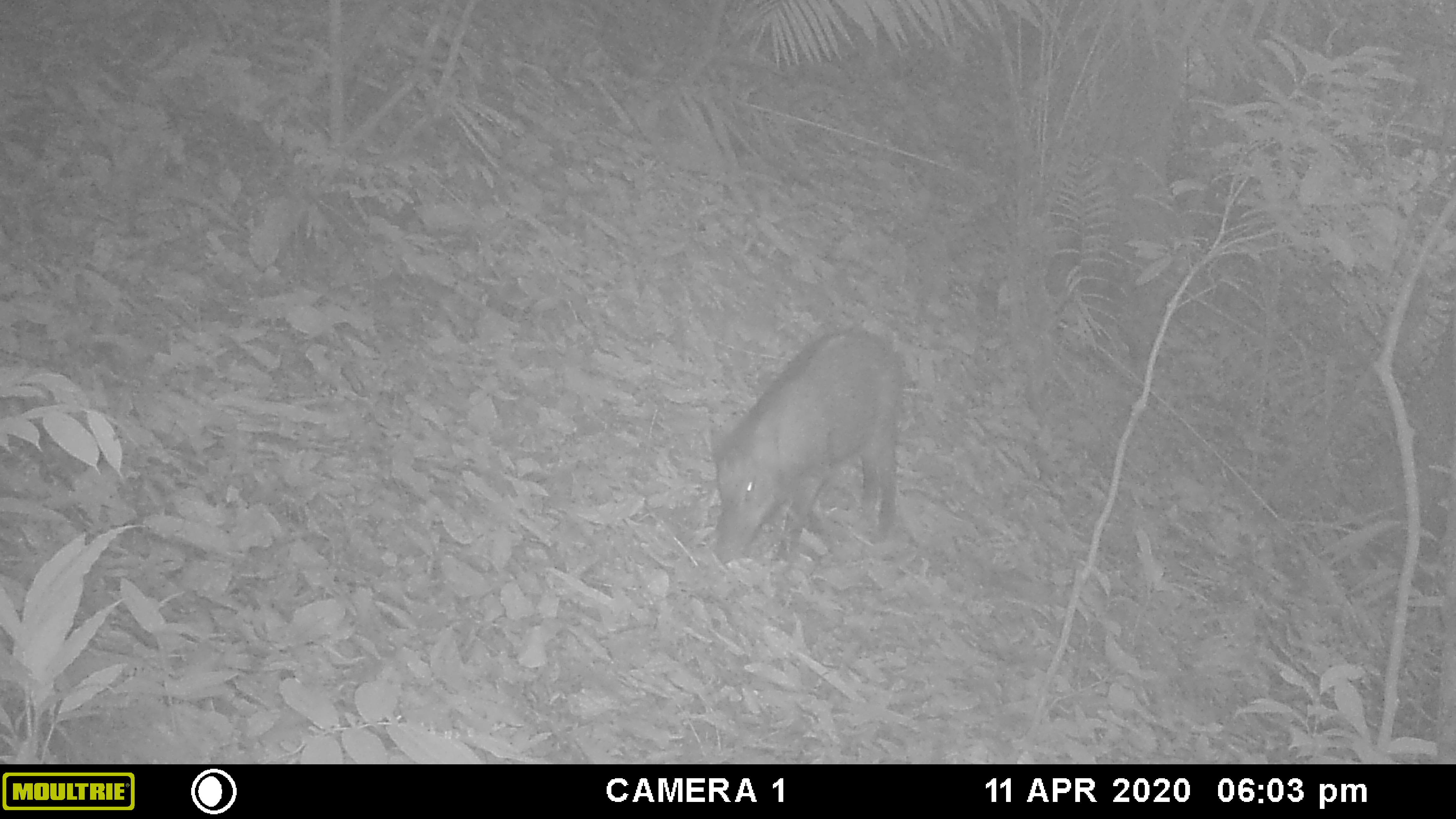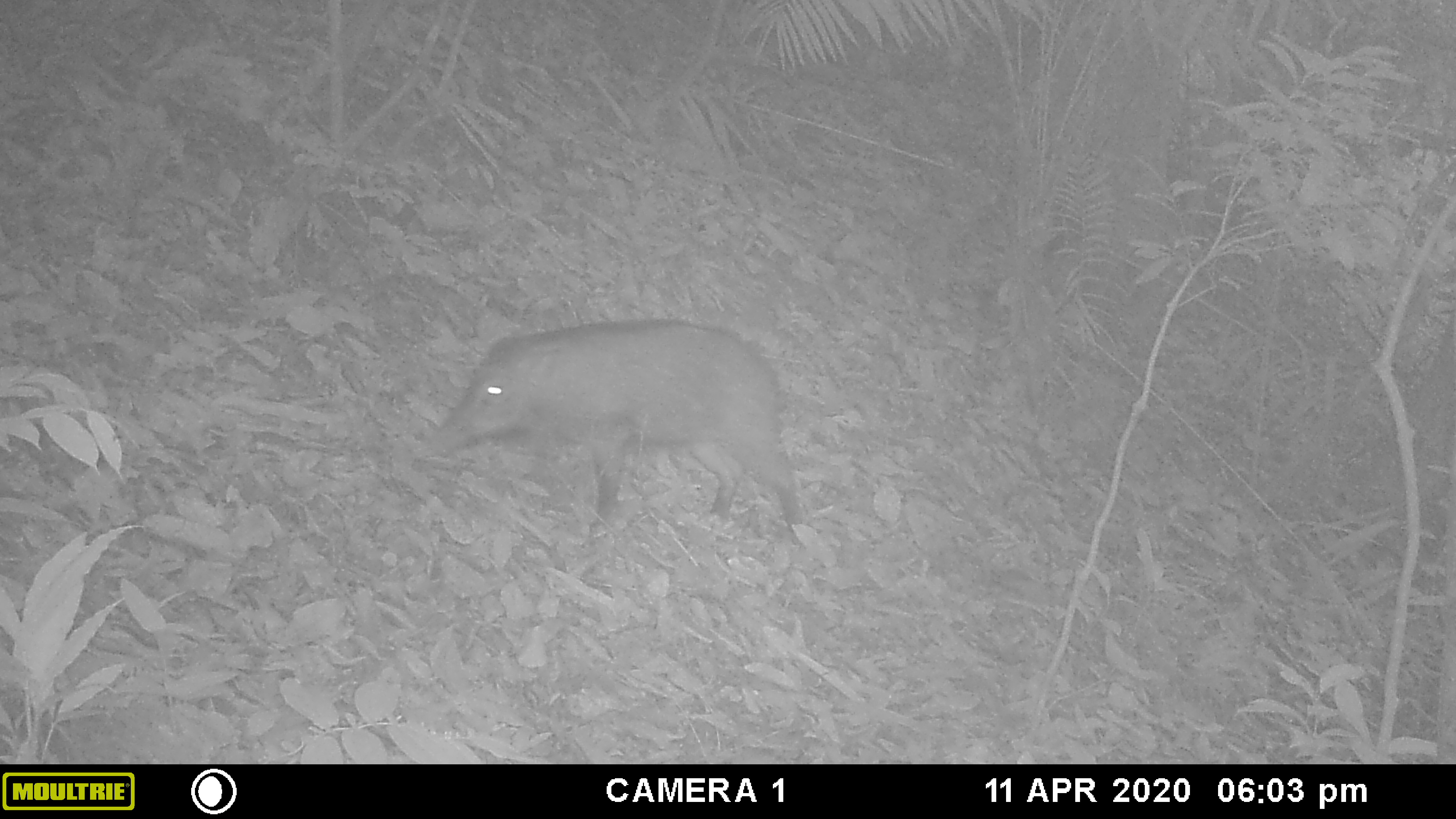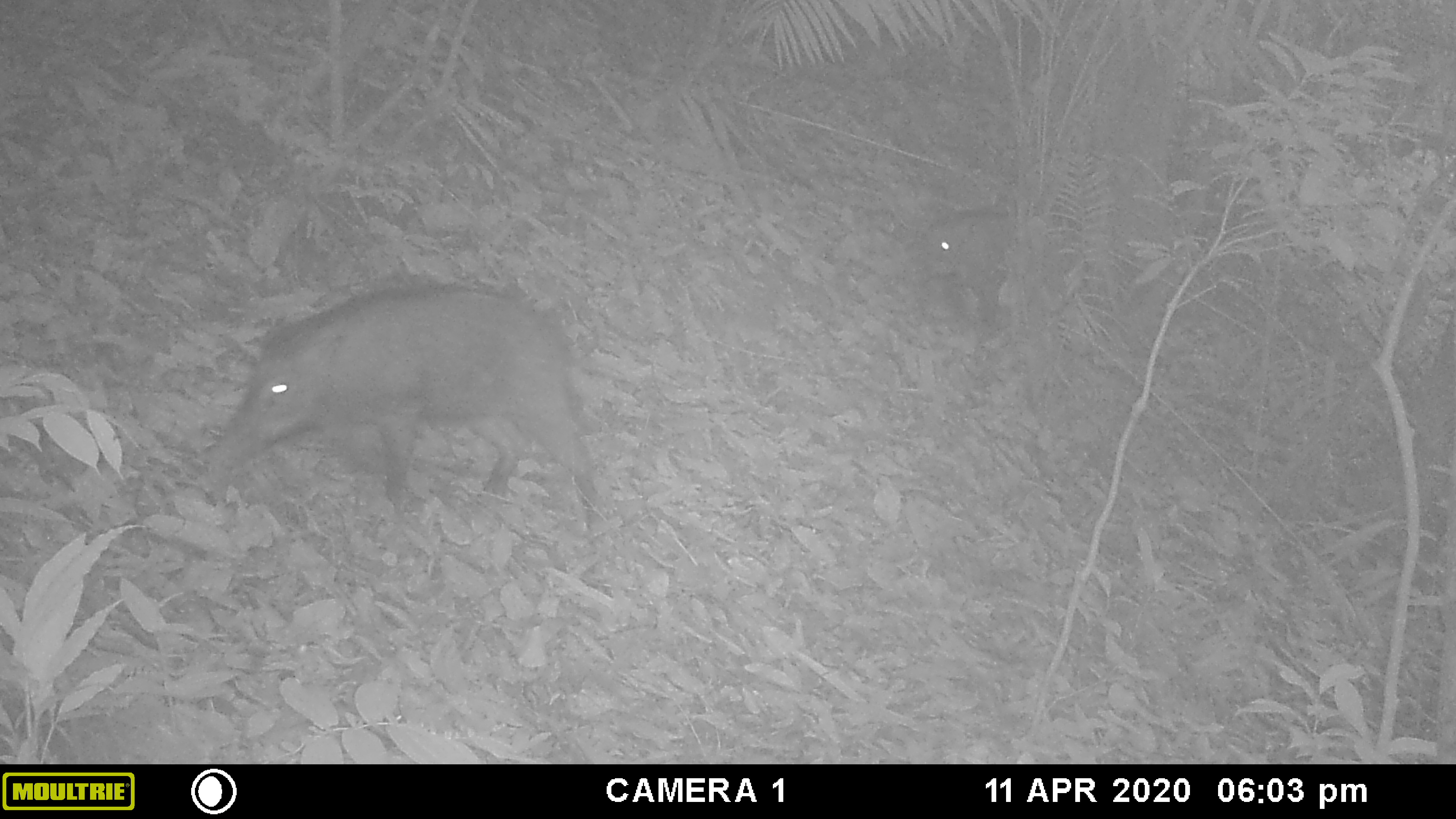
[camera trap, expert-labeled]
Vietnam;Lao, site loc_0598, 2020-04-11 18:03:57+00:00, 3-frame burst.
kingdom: Animalia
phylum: Chordata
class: Mammalia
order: Artiodactyla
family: Suidae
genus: Sus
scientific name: Sus scrofa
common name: eurasian wild pig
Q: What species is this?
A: Eurasian wild pig (Sus scrofa).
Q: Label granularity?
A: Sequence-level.